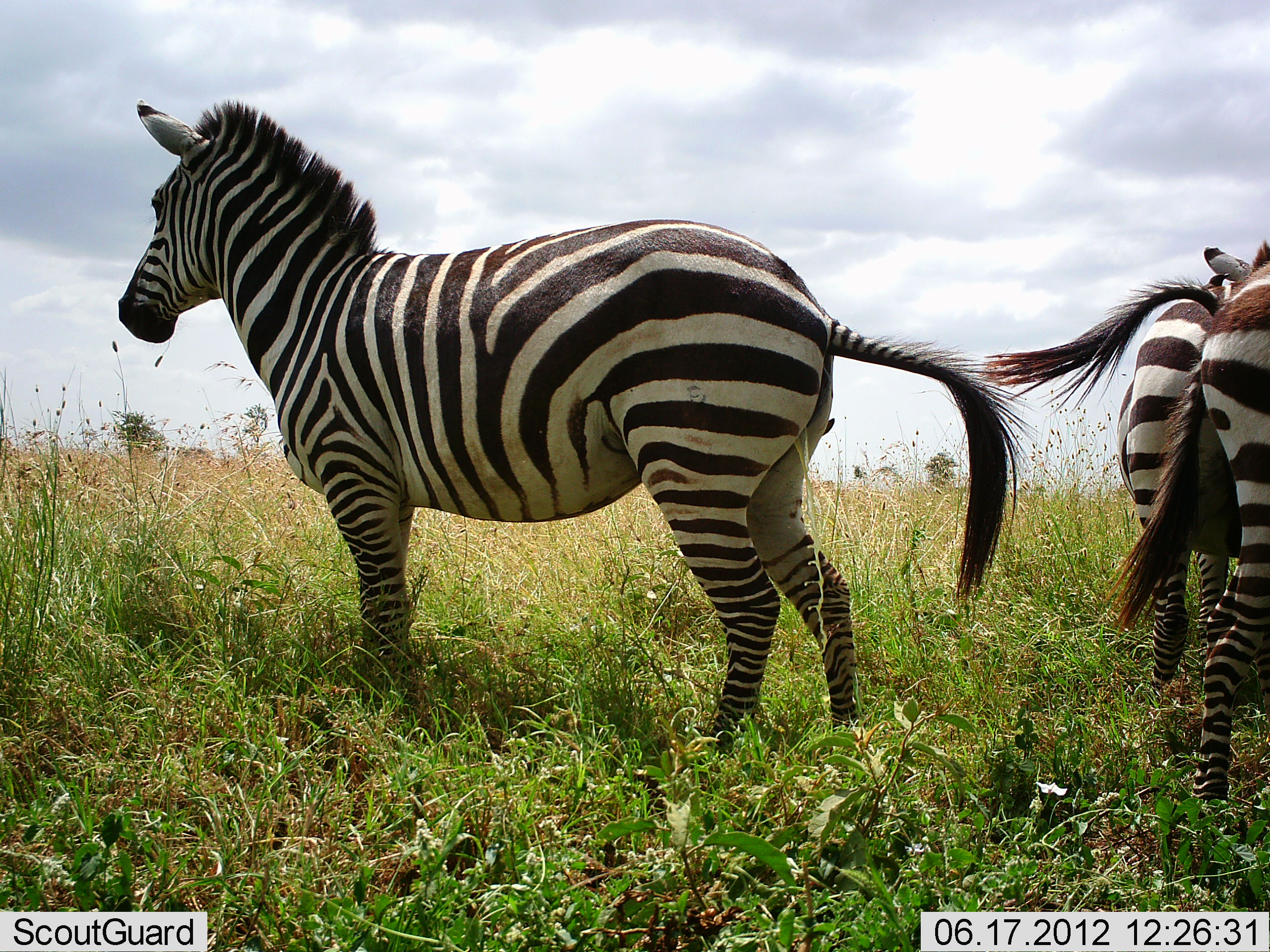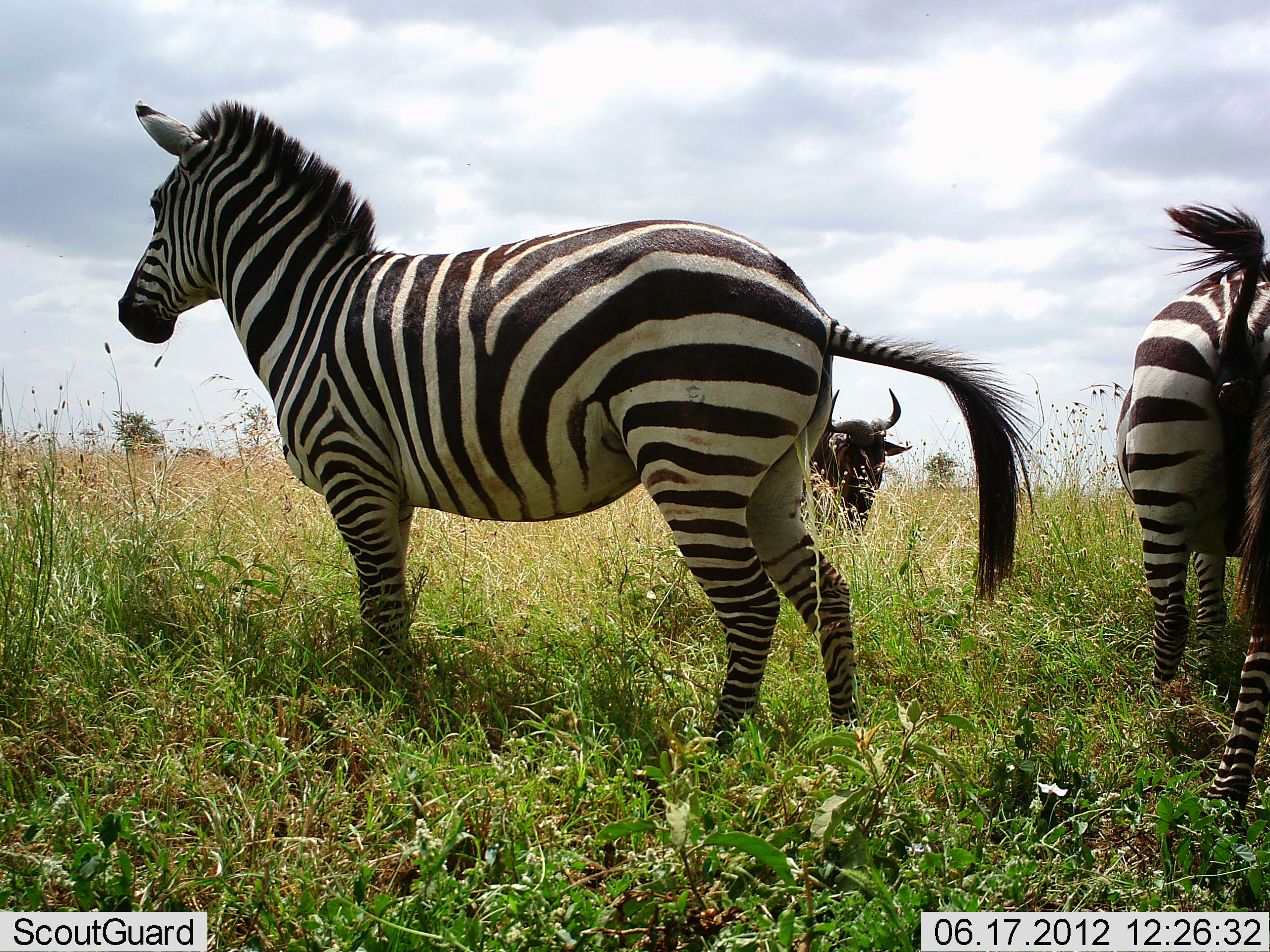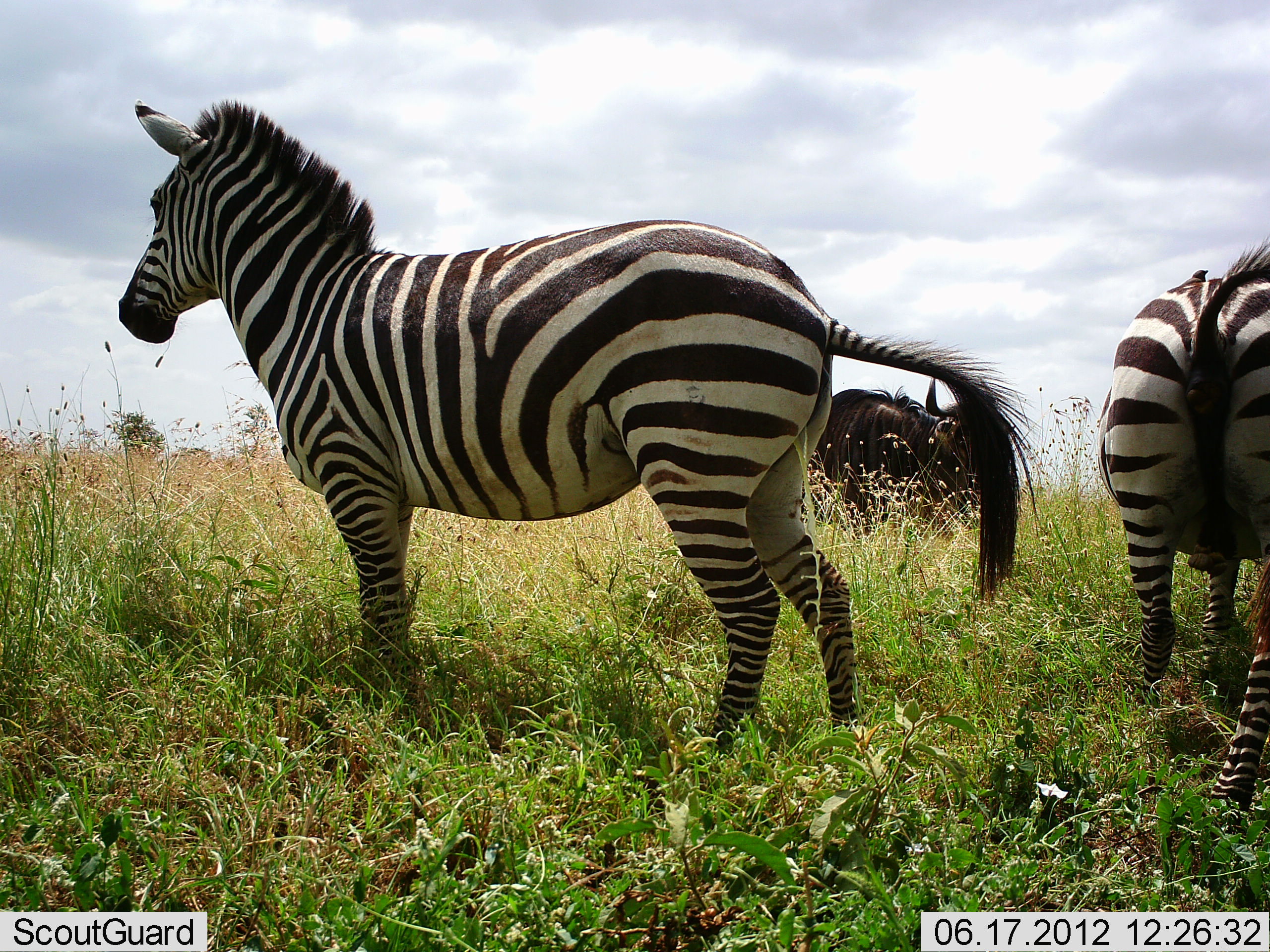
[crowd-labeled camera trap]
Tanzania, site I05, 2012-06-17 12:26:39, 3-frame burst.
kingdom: Animalia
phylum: Chordata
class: Mammalia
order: Artiodactyla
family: Bovidae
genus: Connochaetes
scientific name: Connochaetes taurinus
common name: blue wildebeest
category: wildebeest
Wildebeest (blue wildebeest) (Connochaetes taurinus), count 1. Behavior (volunteer vote fractions): standing 30%, resting 0%, moving 70%, interacting 0%. Young present (vote fraction): 0%. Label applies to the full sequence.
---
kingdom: Animalia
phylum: Chordata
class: Mammalia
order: Perissodactyla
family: Equidae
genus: Equus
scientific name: Equus quagga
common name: plains zebra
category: zebra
Zebra (plains zebra) (Equus quagga), count 3. Behavior (volunteer vote fractions): standing 100%, resting 0%, moving 20%, interacting 0%. Young present (vote fraction): 10%. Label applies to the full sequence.